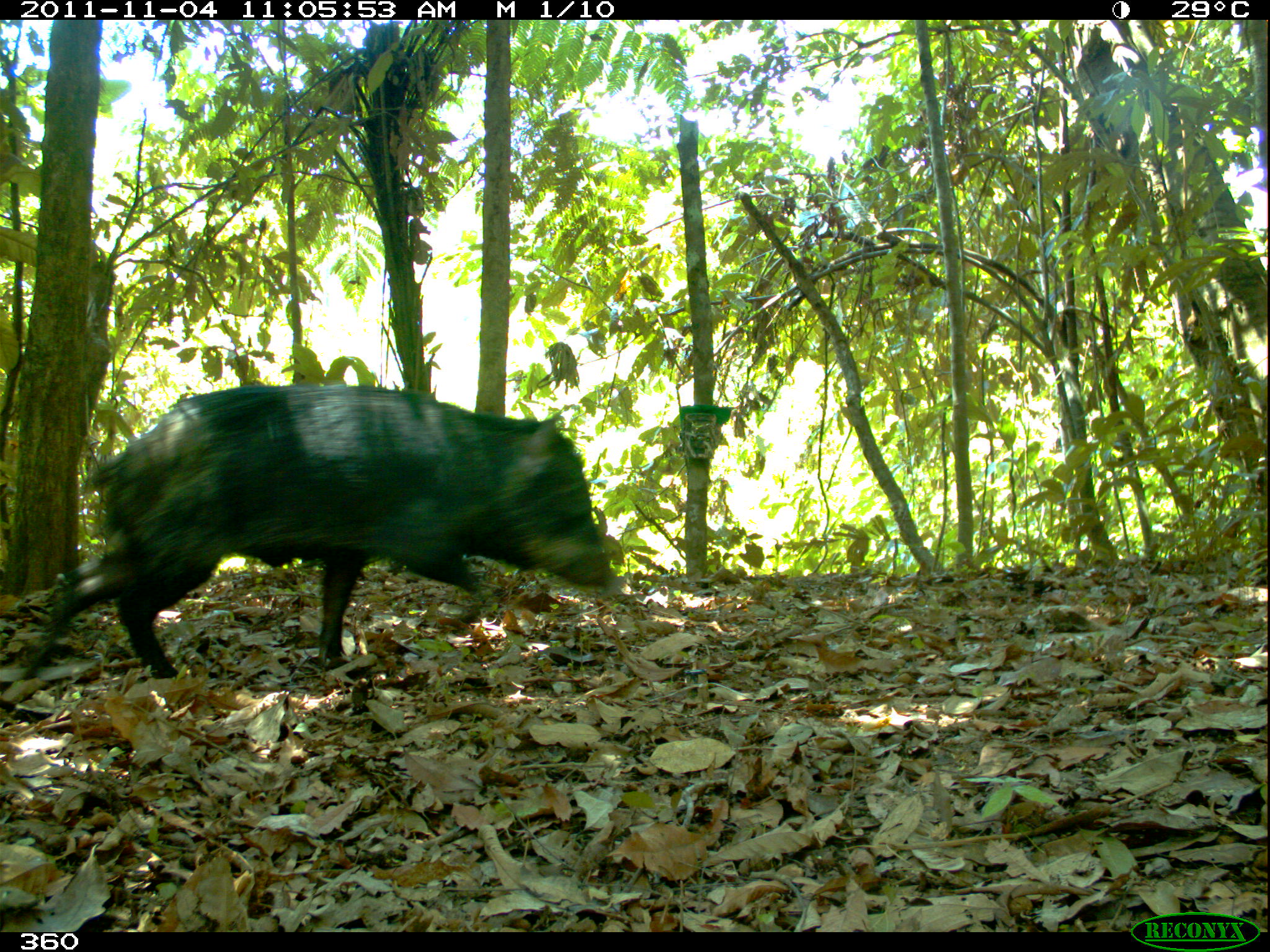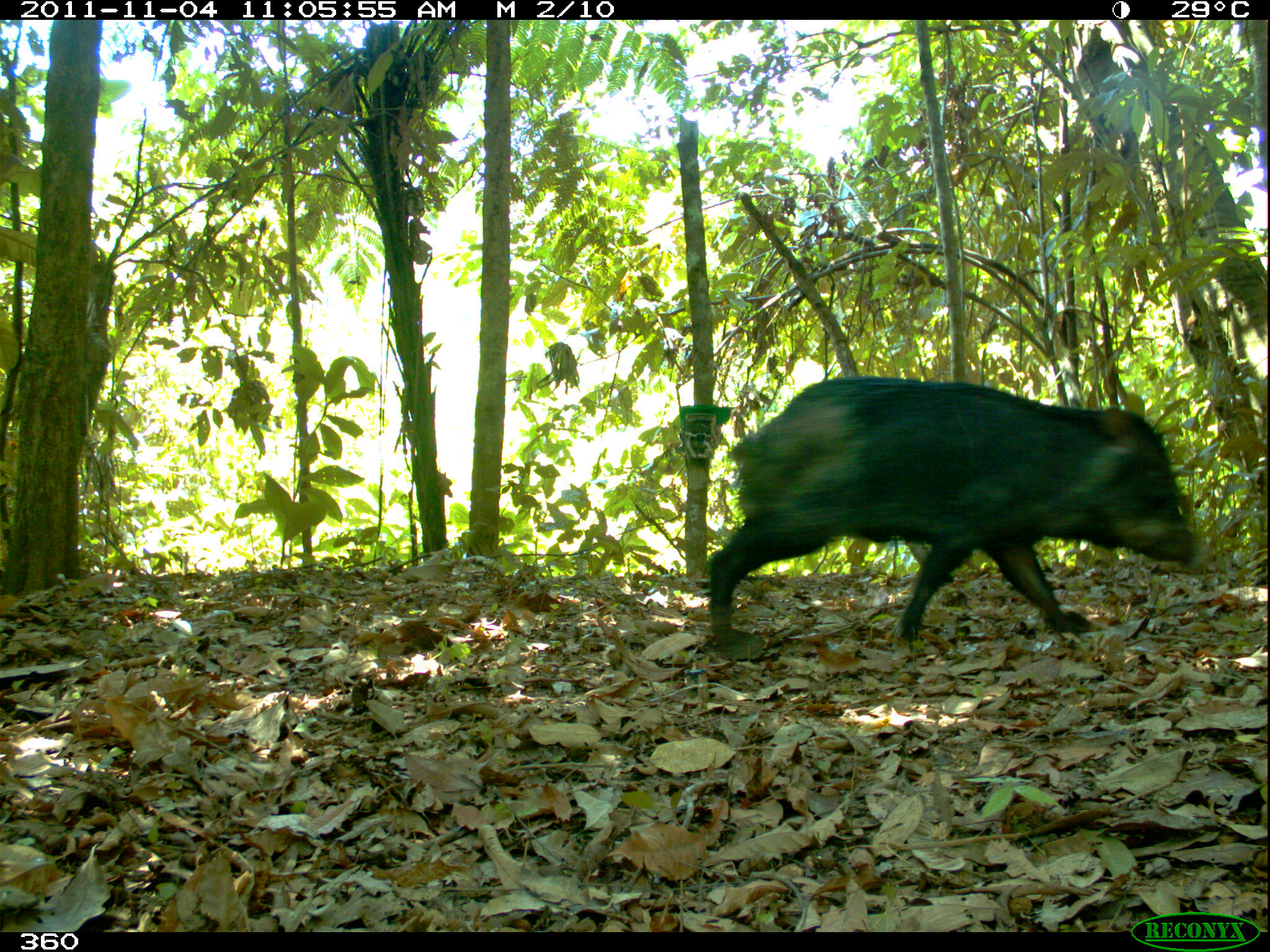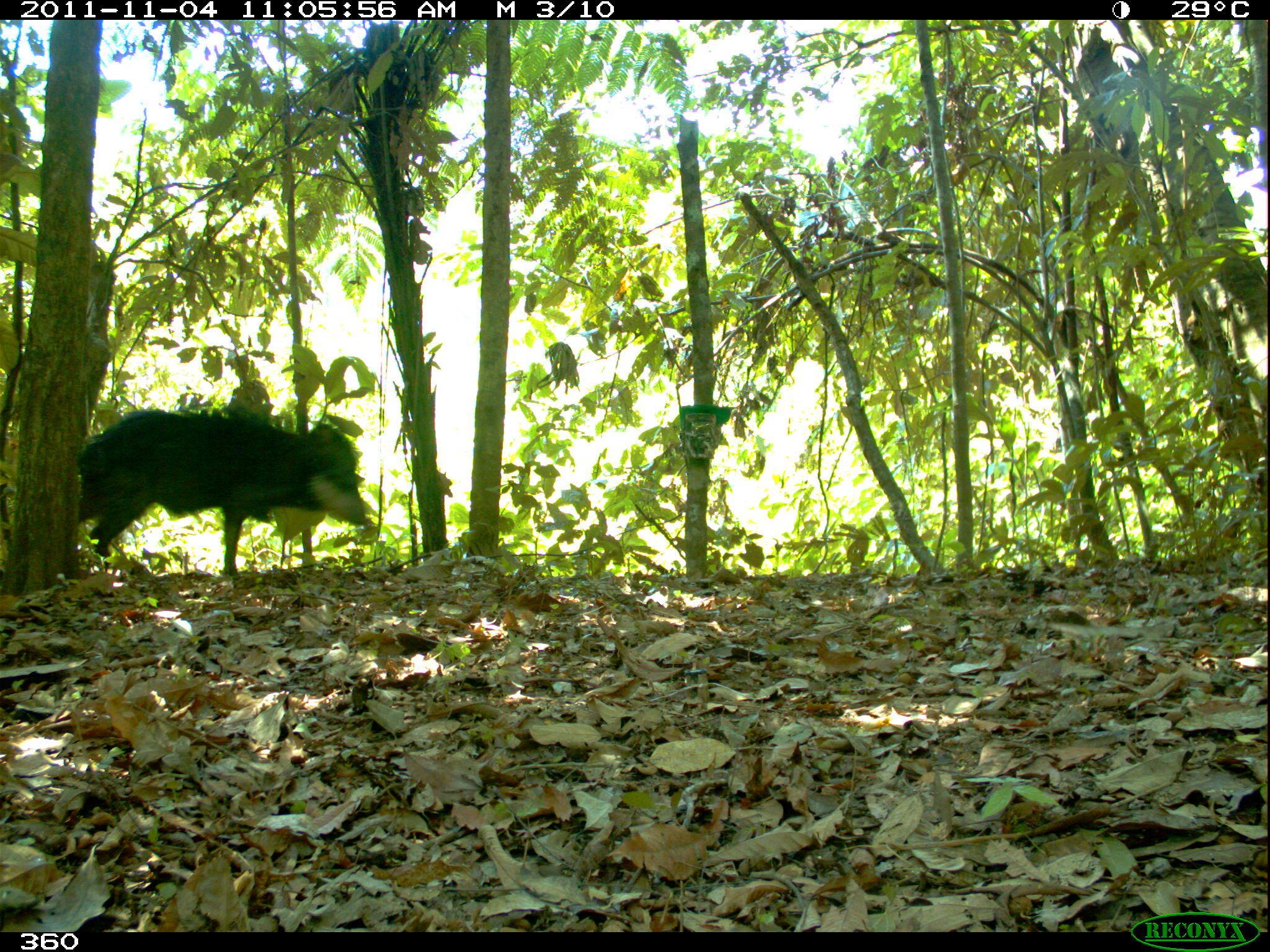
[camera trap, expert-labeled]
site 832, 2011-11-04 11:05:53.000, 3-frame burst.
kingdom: Animalia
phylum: Chordata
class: Mammalia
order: Artiodactyla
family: Tayassuidae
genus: Tayassu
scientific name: Tayassu pecari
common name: white-lipped peccary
Tayassu pecari (white-lipped peccary).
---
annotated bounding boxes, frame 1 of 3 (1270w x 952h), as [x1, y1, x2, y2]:
tayassu pecari: [26, 381, 615, 683]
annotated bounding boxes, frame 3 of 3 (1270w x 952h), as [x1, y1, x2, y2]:
tayassu pecari: [75, 407, 365, 571]